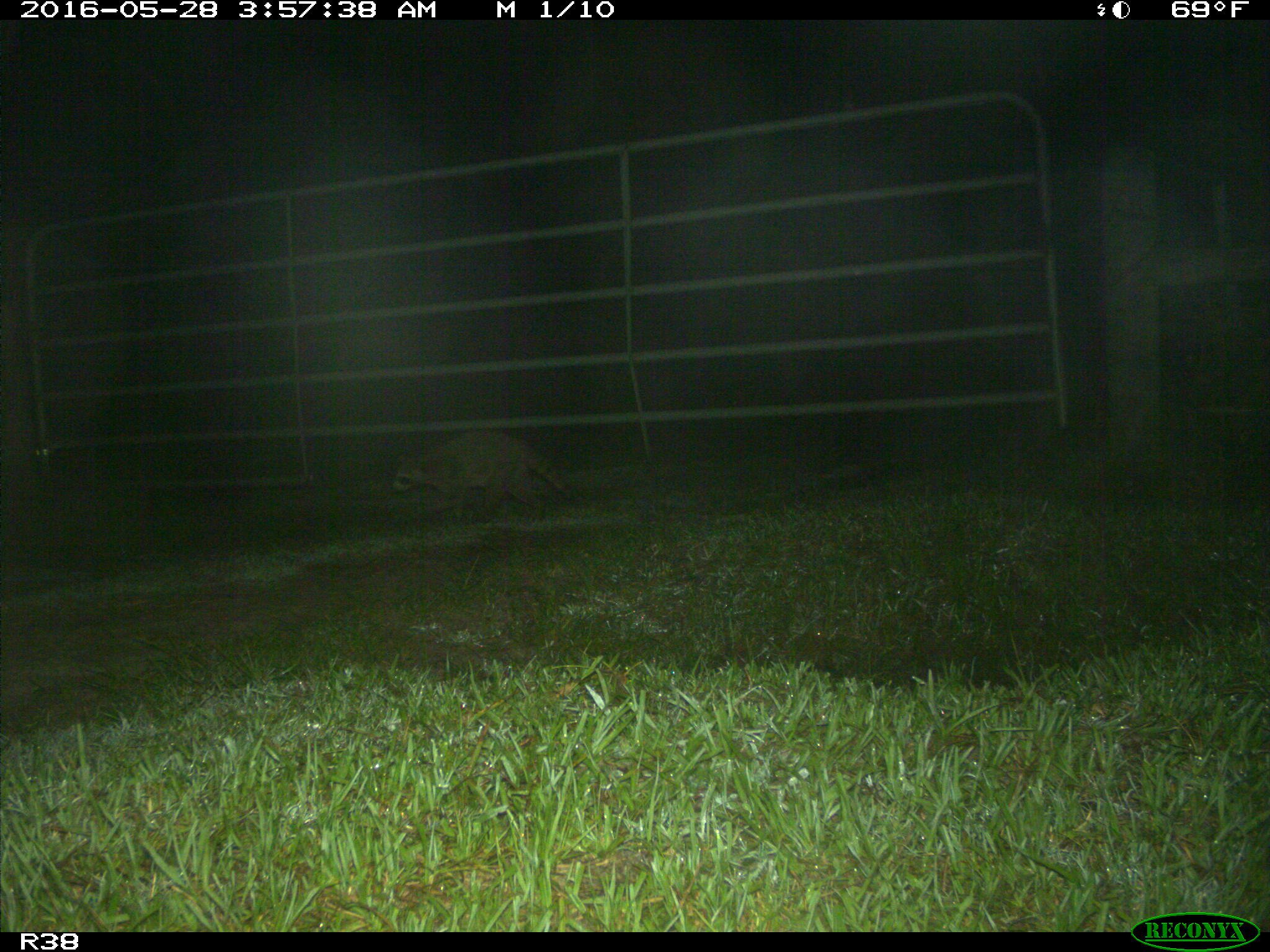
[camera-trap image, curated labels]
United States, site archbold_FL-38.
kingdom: Animalia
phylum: Chordata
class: Mammalia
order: Carnivora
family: Procyonidae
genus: Procyon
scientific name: Procyon lotor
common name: common raccoon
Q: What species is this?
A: Procyon lotor (common raccoon).